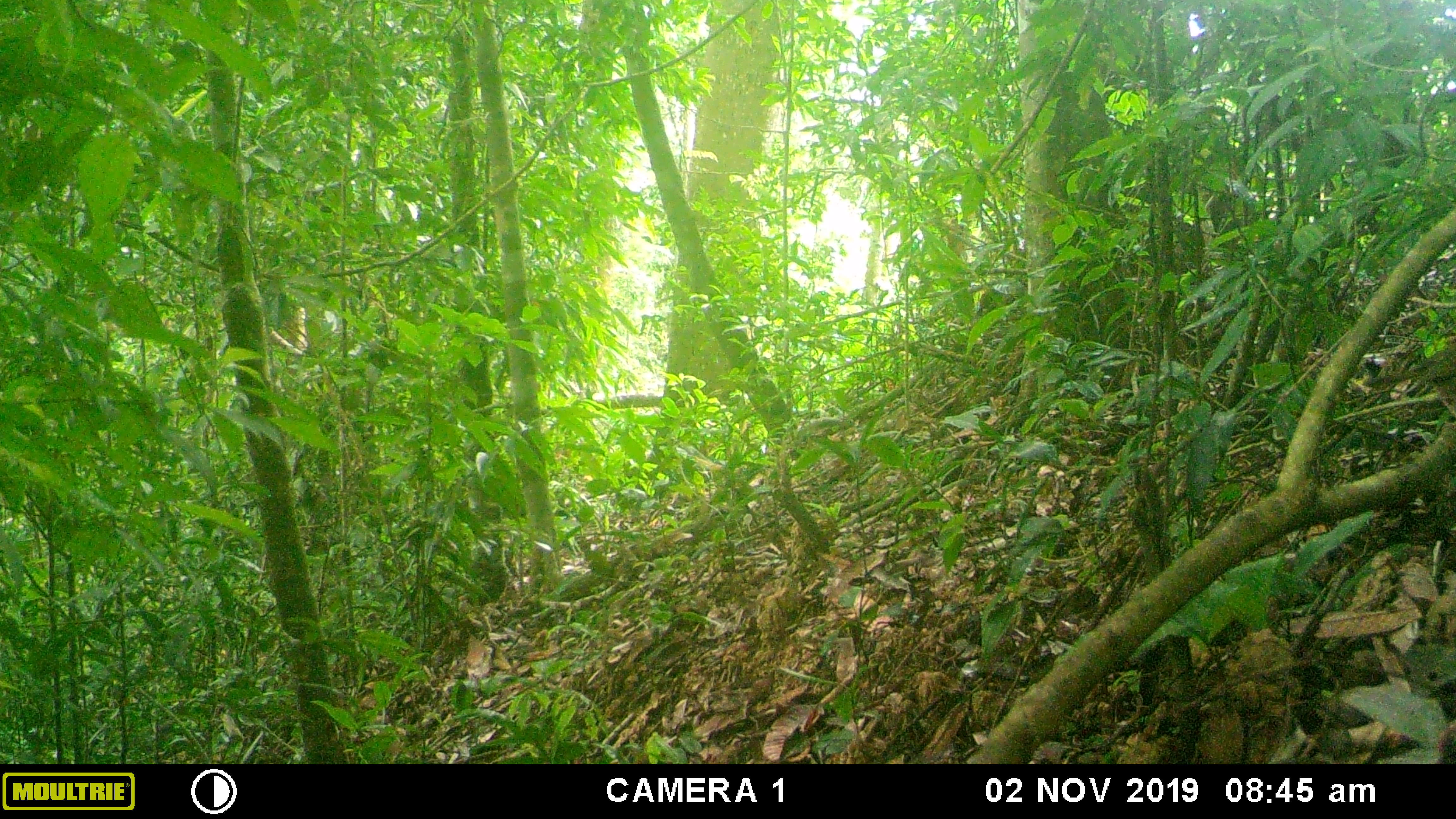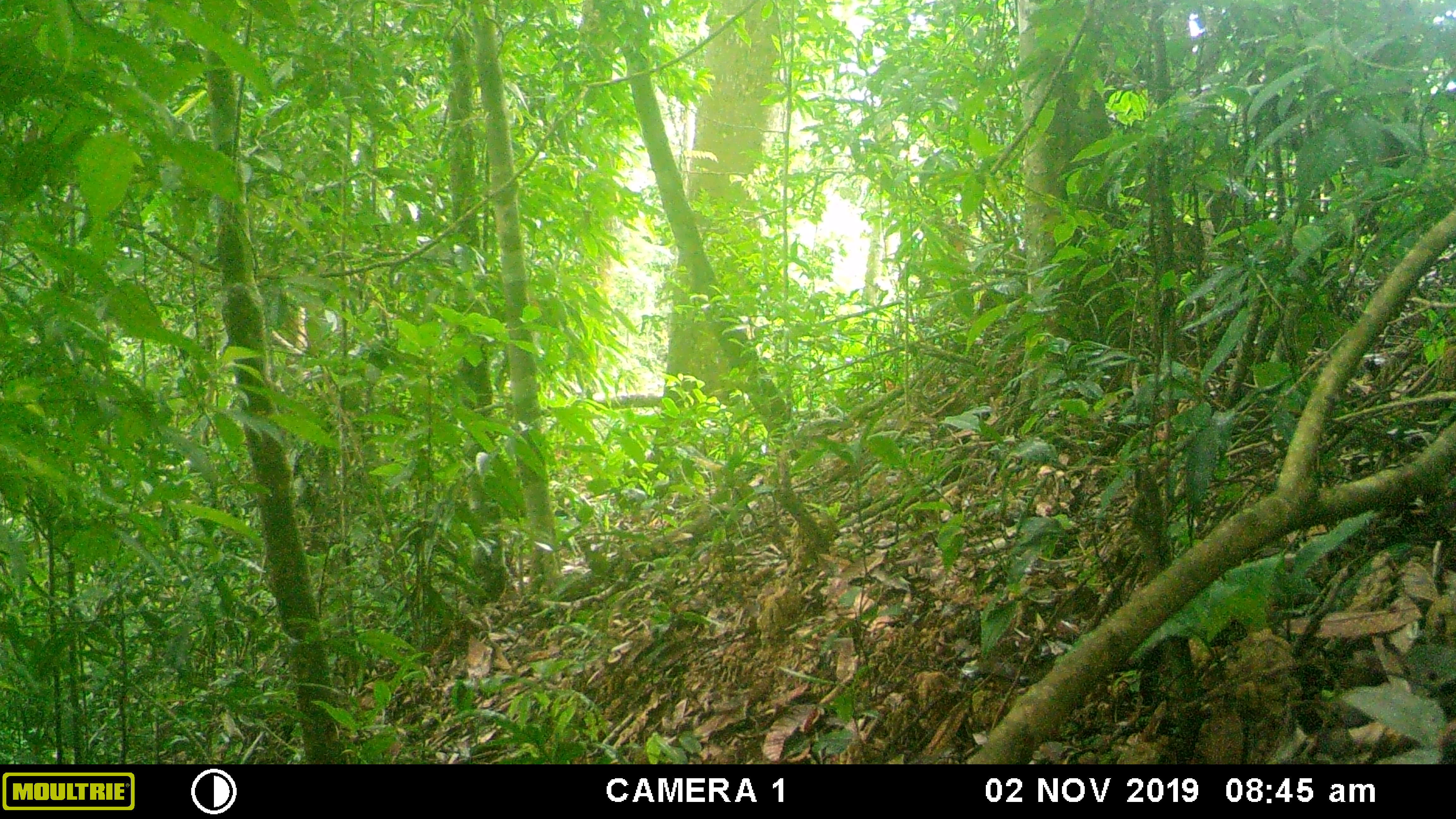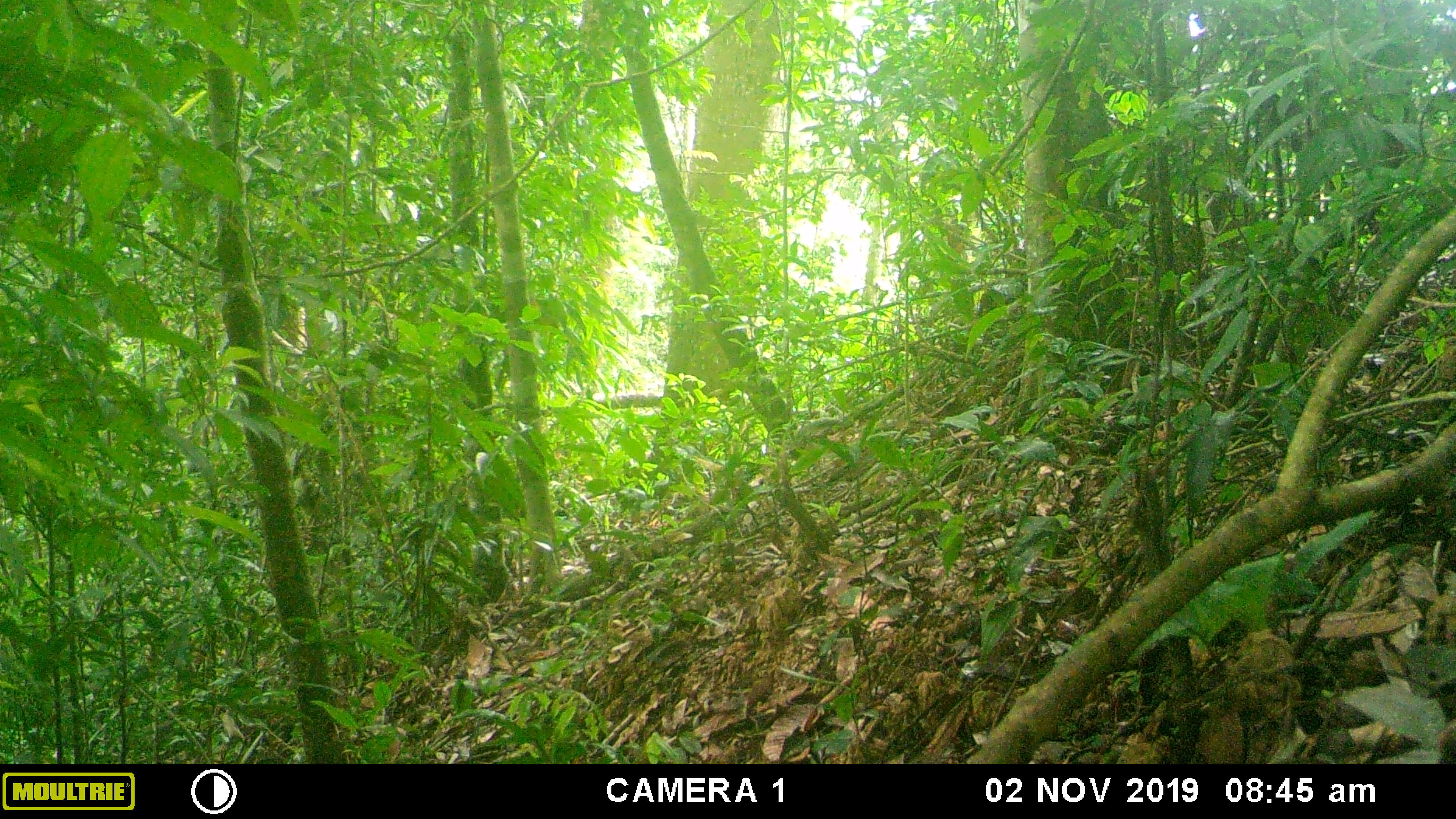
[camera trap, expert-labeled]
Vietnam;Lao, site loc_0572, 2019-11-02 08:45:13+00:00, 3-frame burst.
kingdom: Animalia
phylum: Chordata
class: Aves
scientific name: Aves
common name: bird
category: unidentified bird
Unidentified bird (bird) (Aves). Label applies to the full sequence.